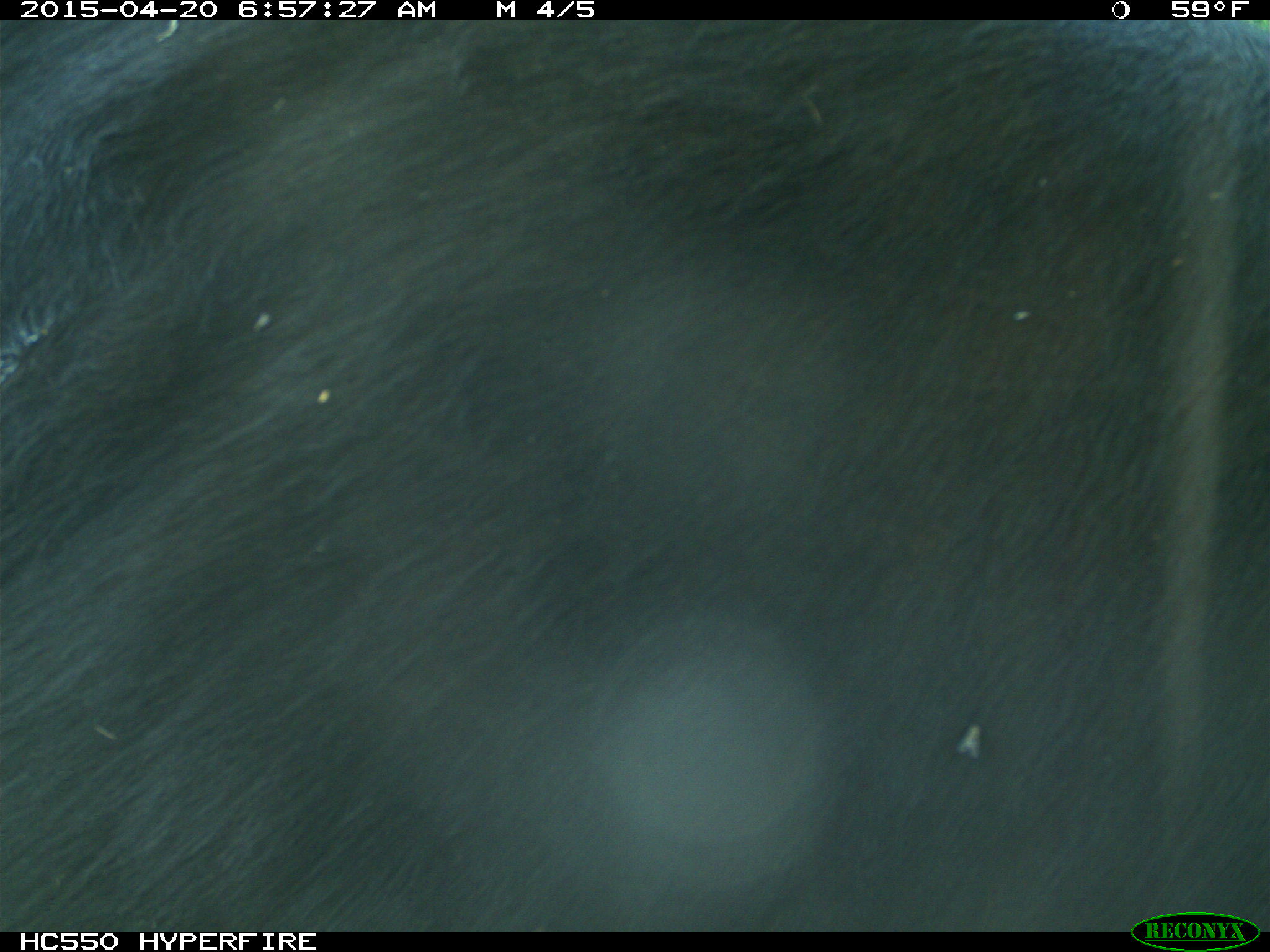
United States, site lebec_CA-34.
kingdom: Animalia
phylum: Chordata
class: Mammalia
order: Artiodactyla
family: Bovidae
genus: Bos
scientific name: Bos taurus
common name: domestic cow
Bos taurus (domestic cow).